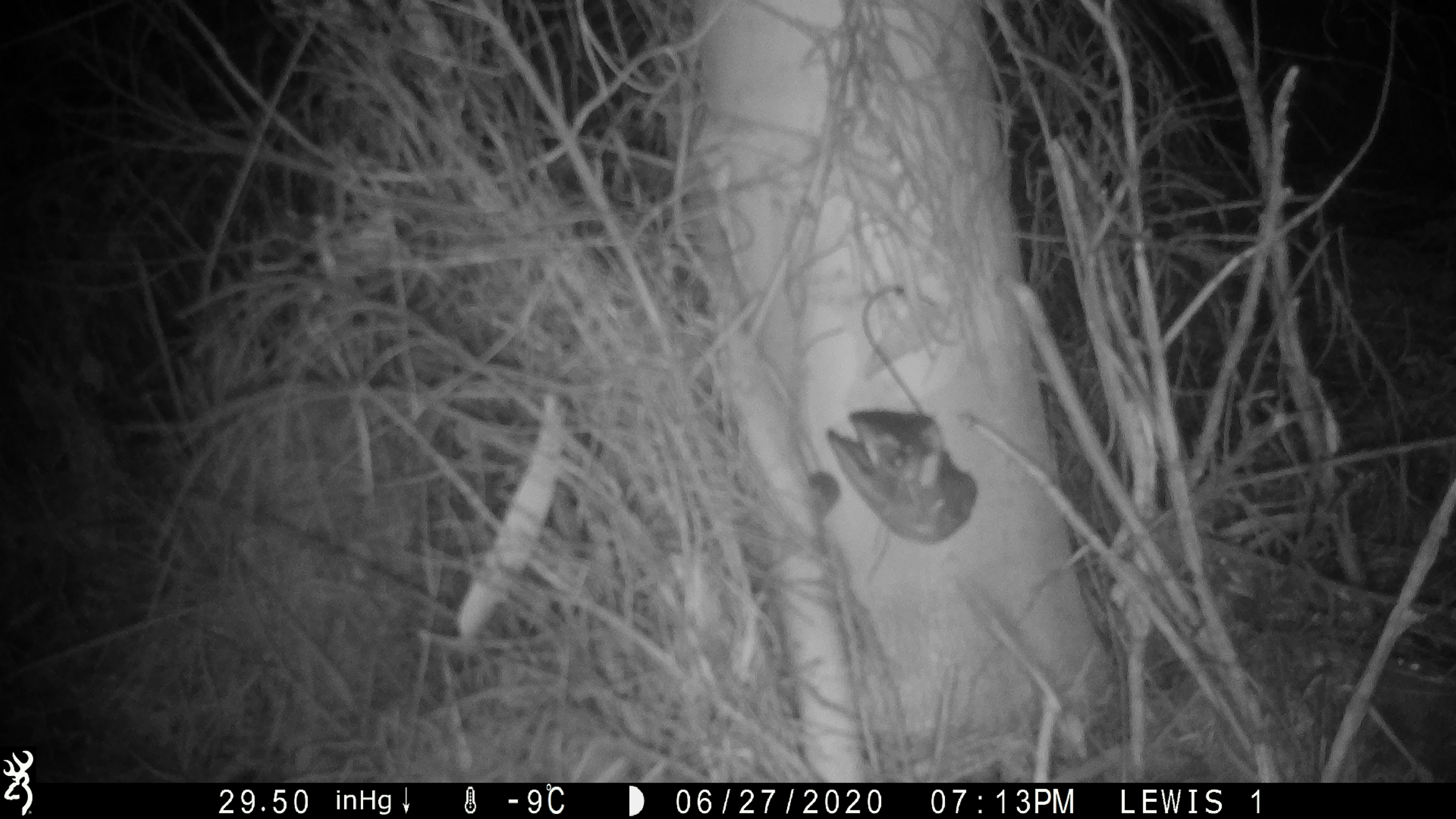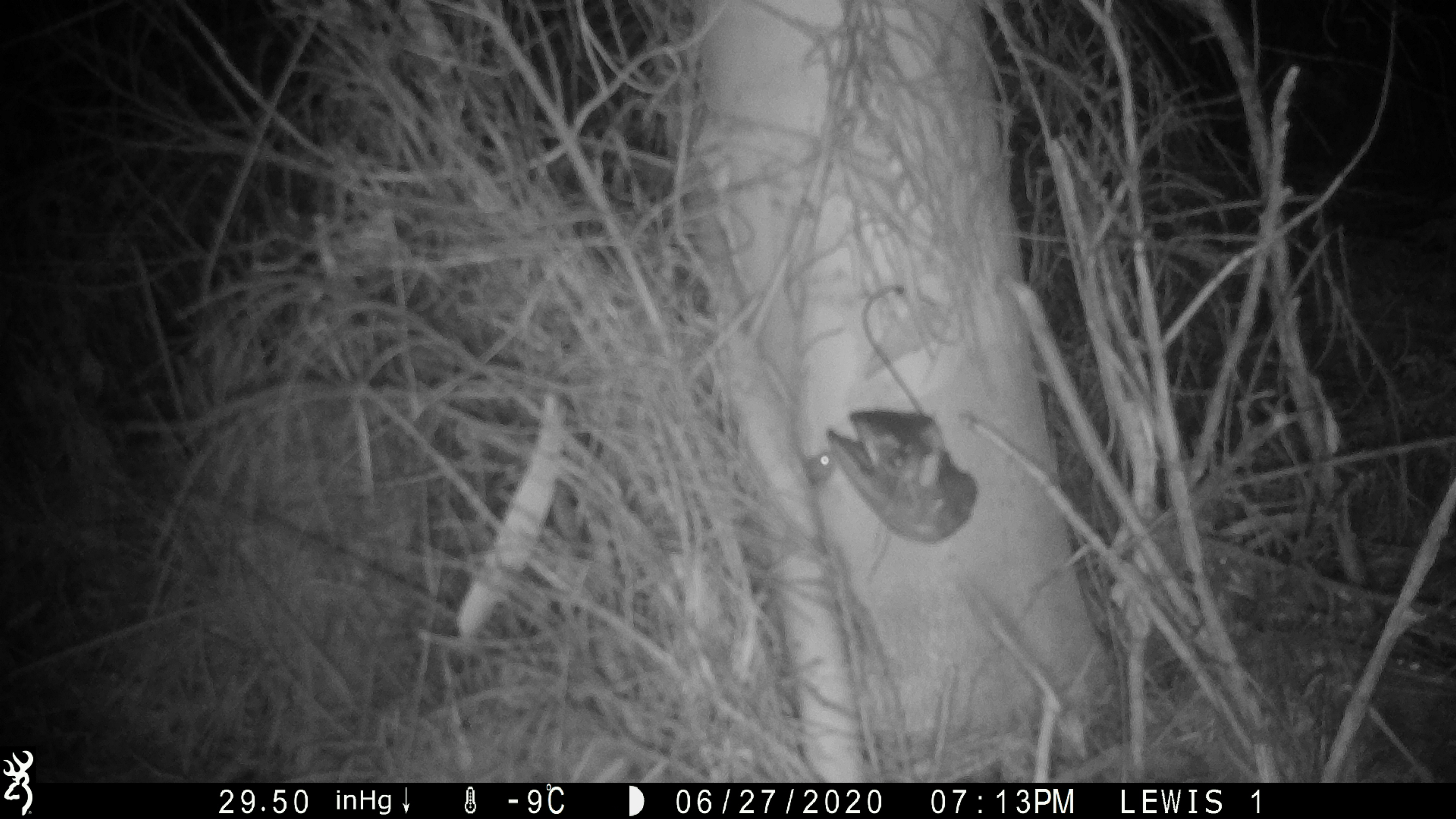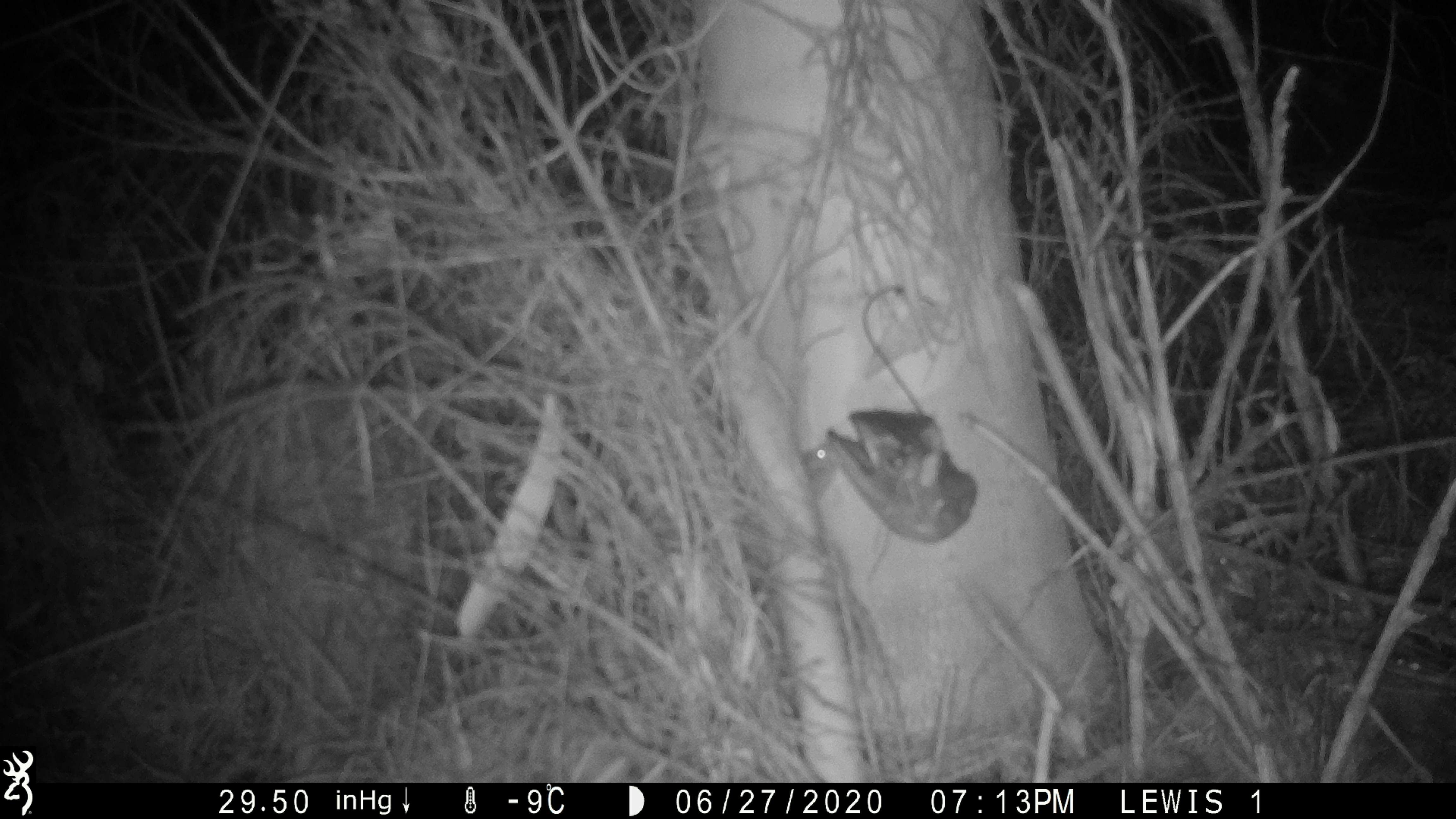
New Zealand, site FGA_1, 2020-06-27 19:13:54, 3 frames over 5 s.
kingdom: Animalia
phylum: Chordata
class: Mammalia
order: Rodentia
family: Muridae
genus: Mus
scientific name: Mus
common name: mouse